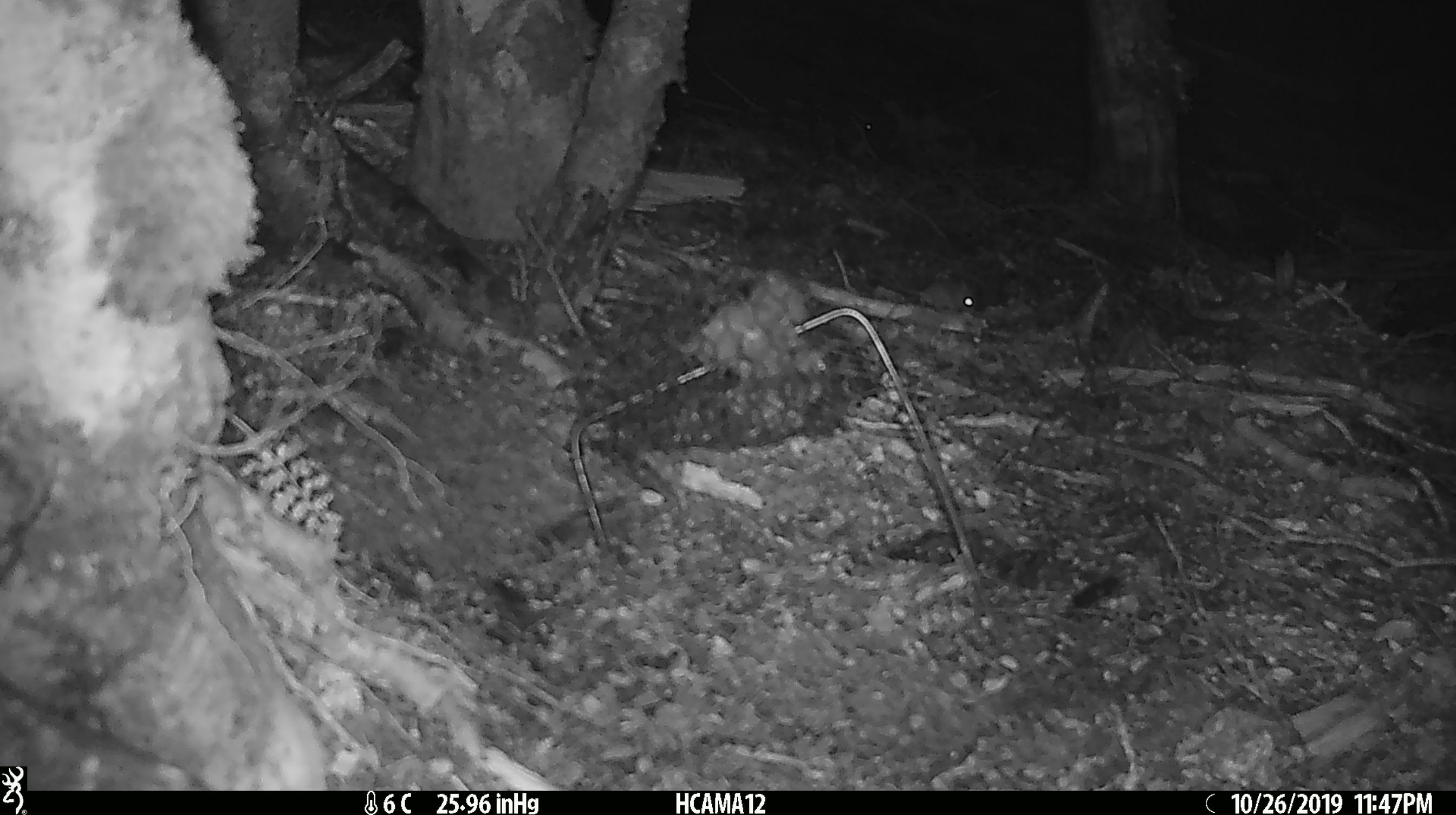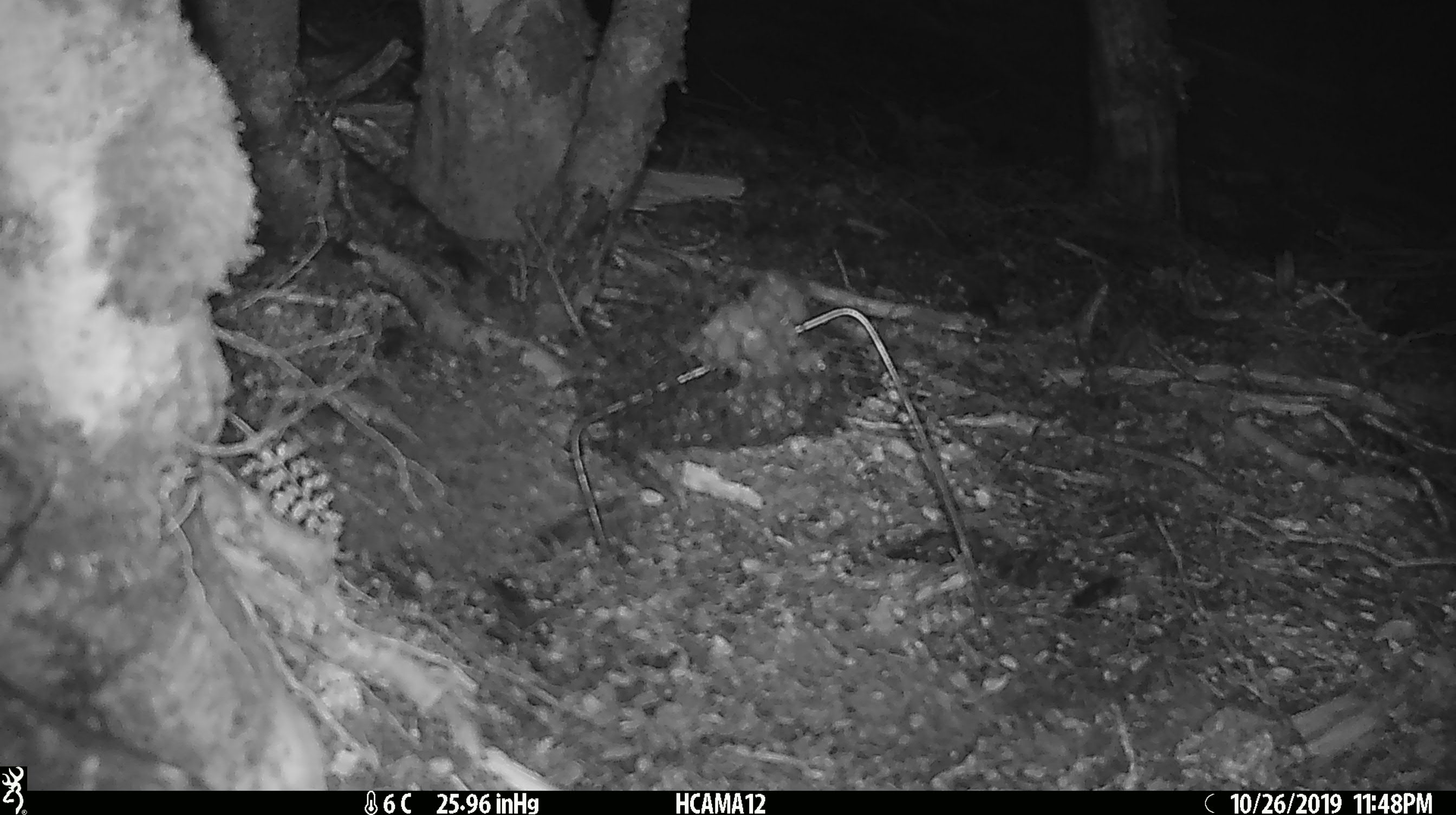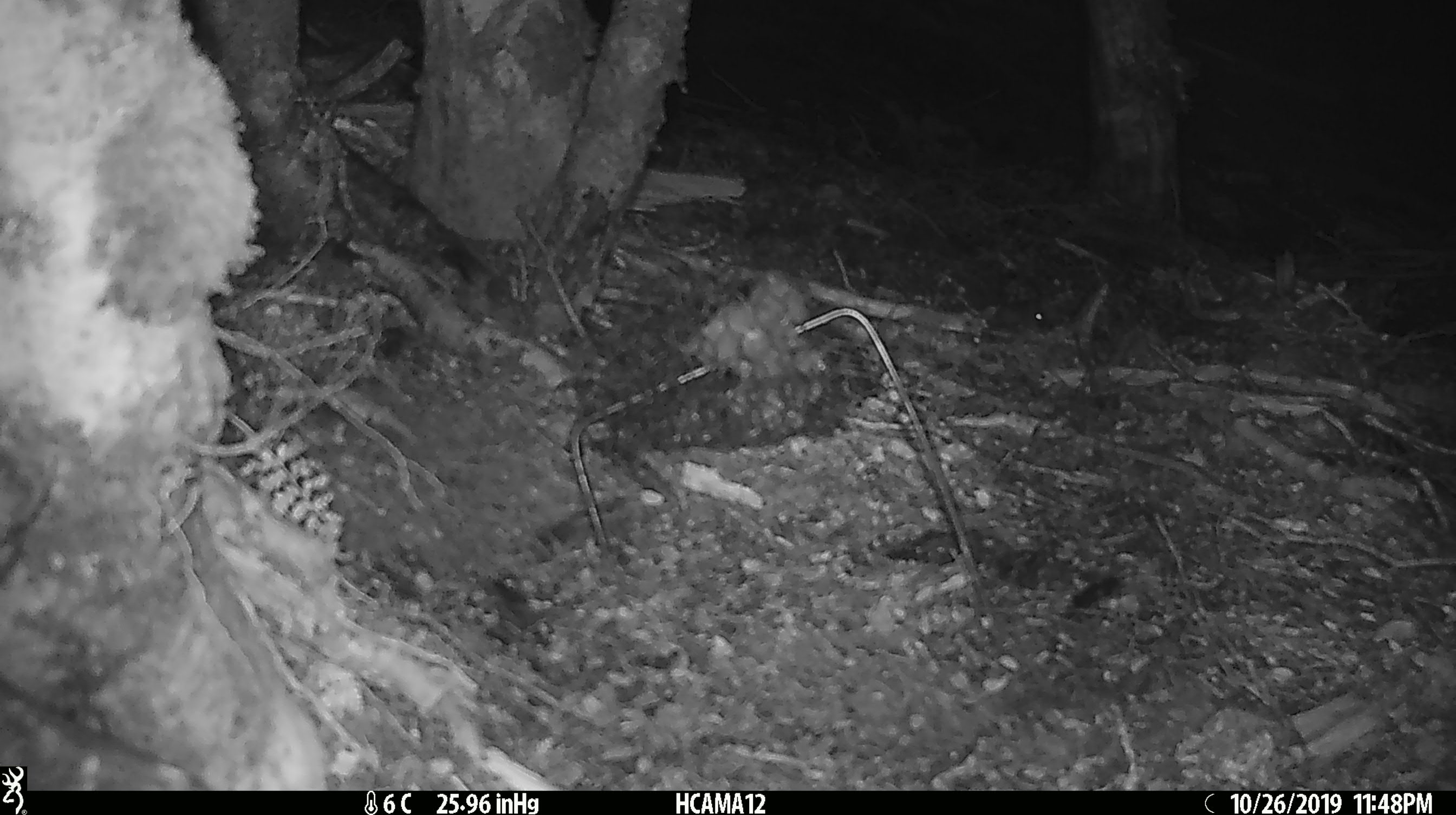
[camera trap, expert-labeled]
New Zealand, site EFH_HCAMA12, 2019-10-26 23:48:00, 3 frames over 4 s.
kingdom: Animalia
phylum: Chordata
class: Mammalia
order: Rodentia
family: Muridae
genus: Mus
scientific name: Mus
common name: mouse